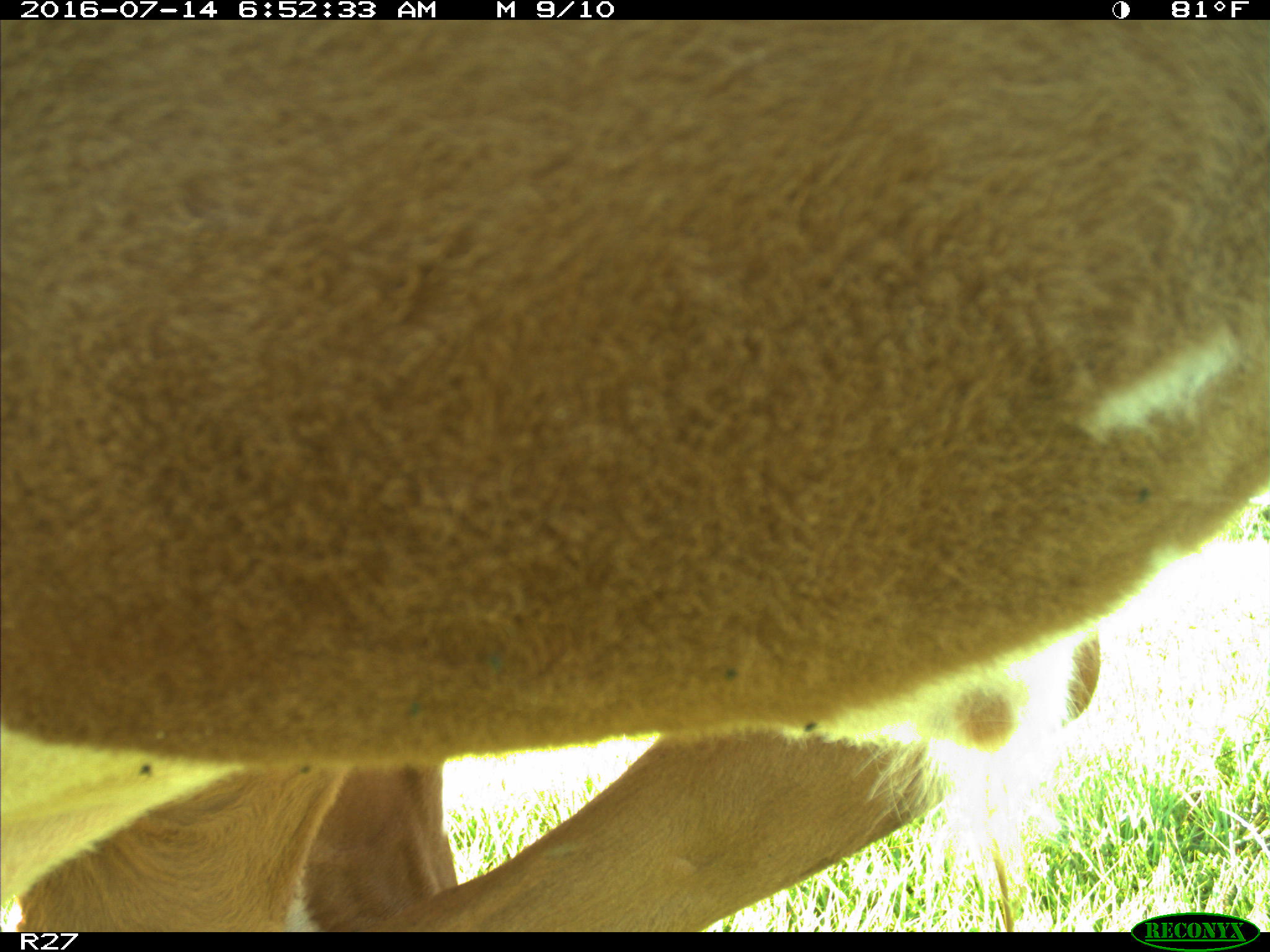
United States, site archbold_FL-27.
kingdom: Animalia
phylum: Chordata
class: Mammalia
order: Artiodactyla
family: Bovidae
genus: Bos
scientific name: Bos taurus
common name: domestic cow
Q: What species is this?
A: Bos taurus (domestic cow).